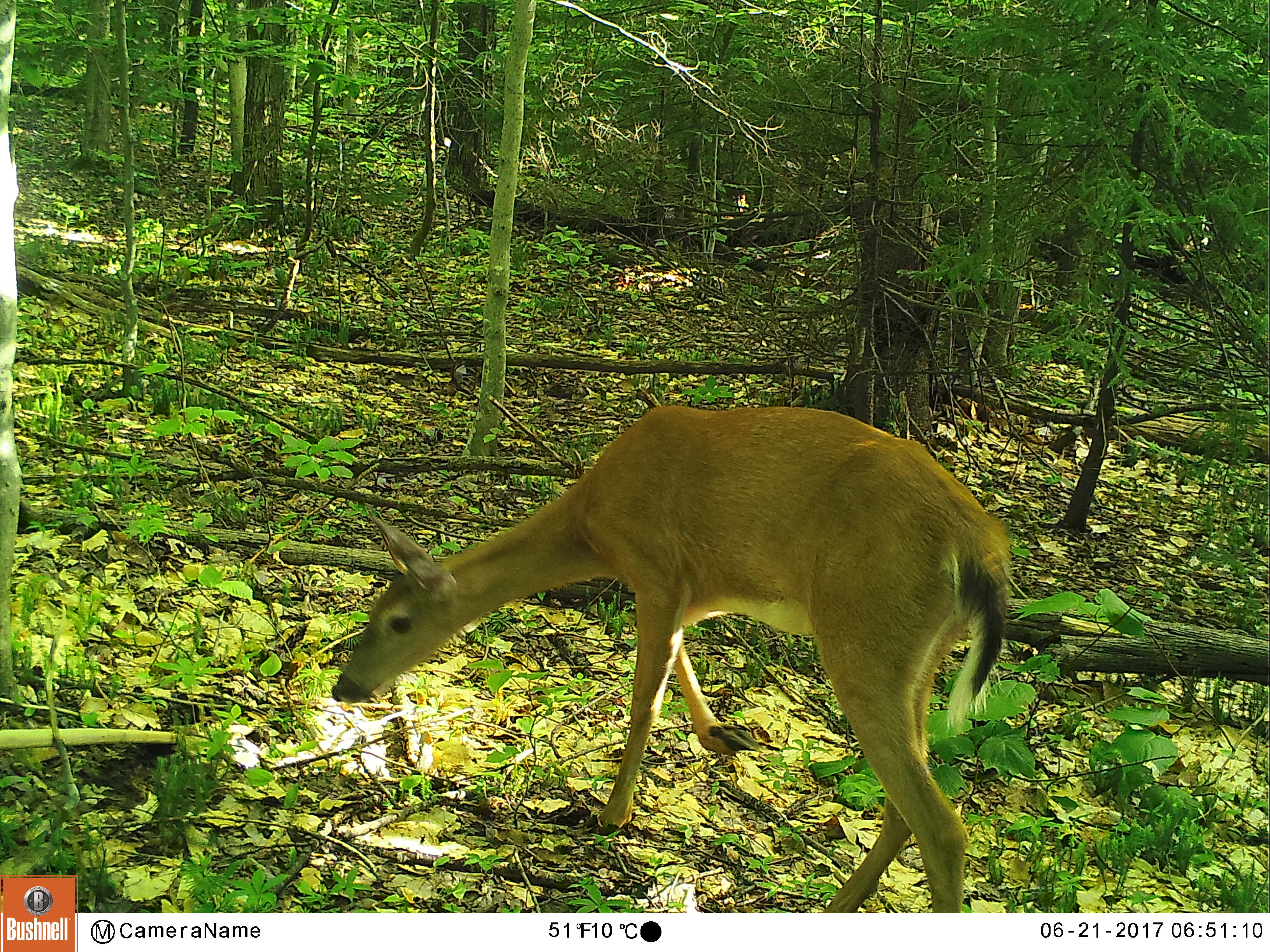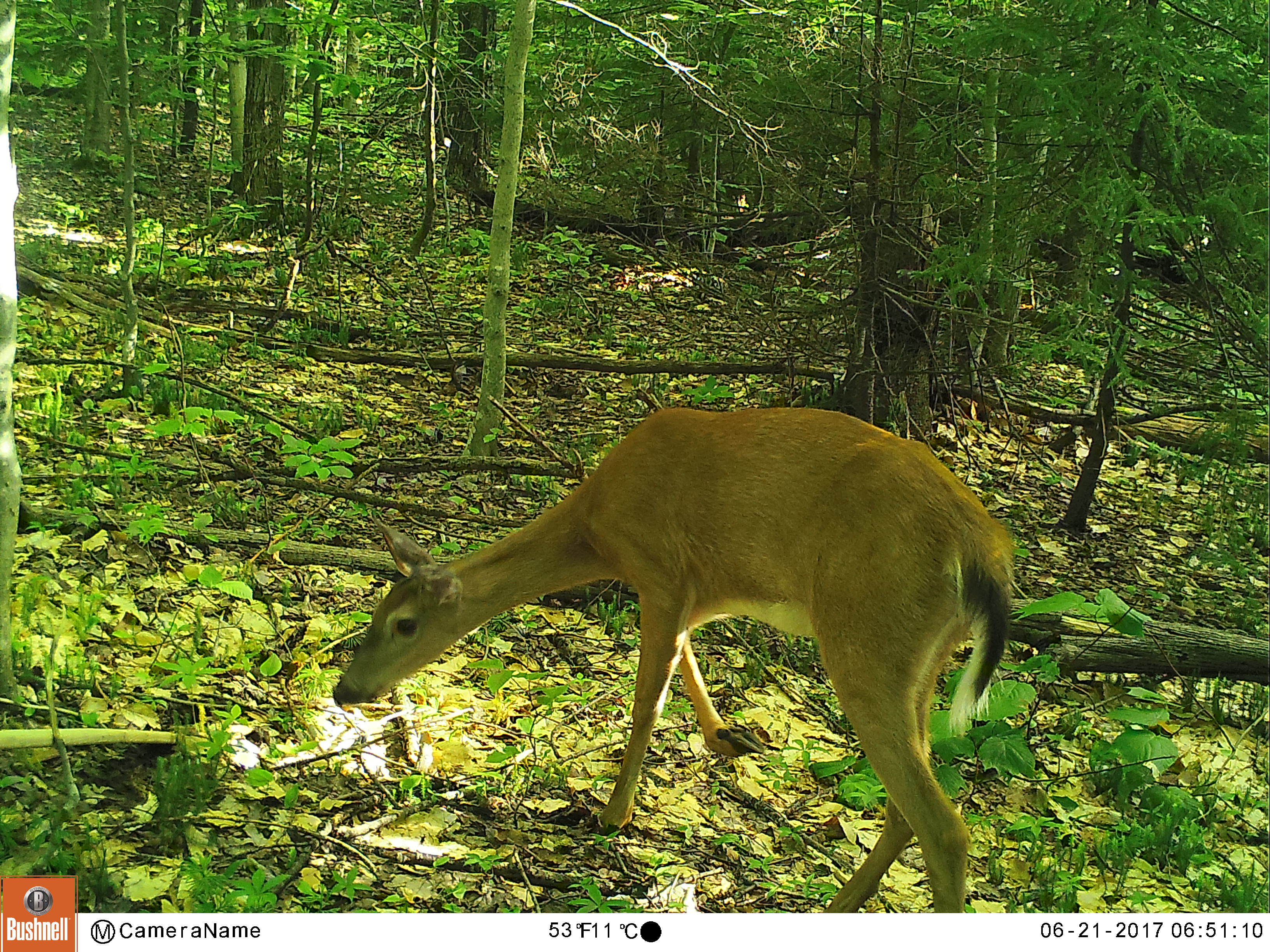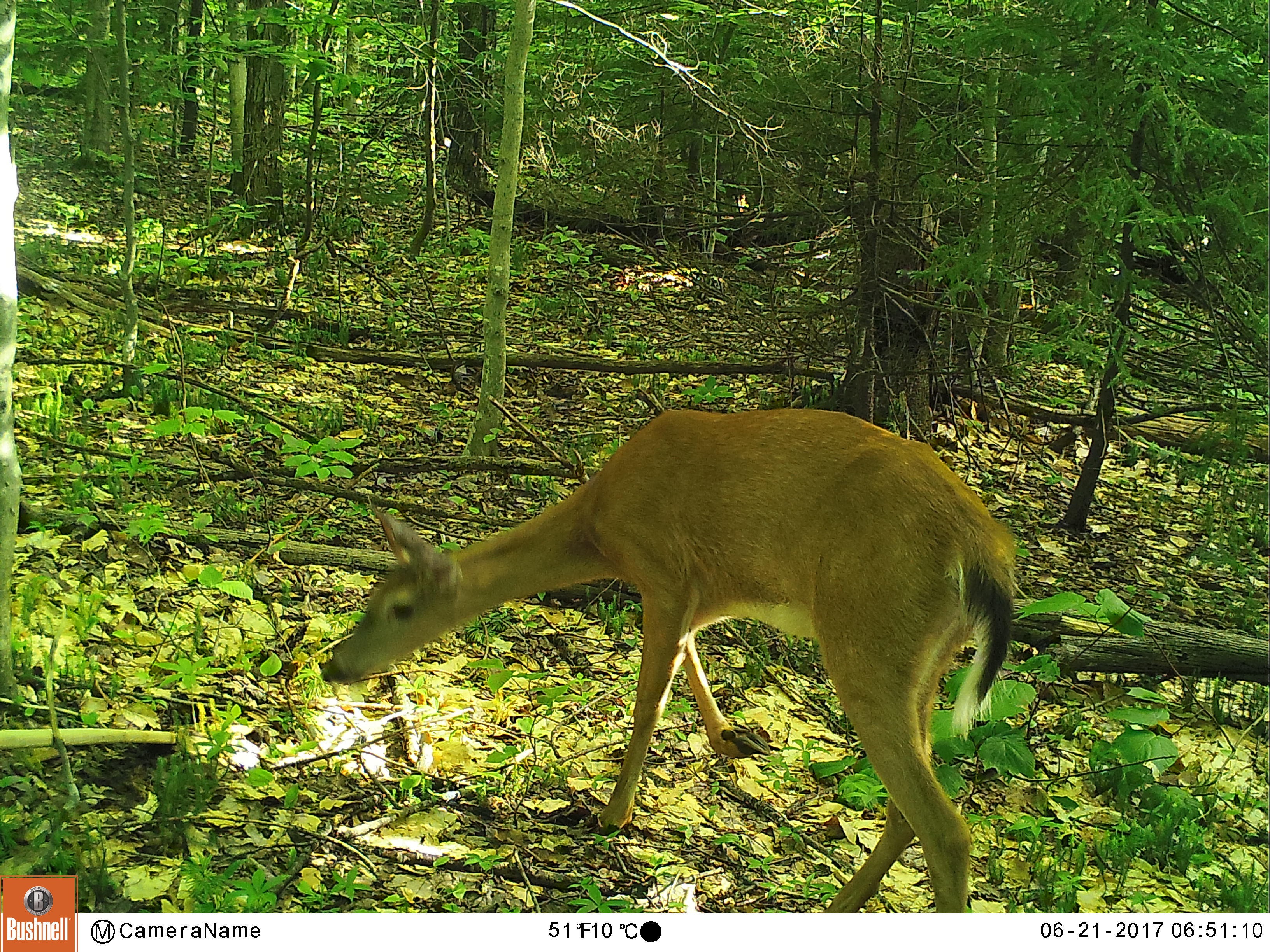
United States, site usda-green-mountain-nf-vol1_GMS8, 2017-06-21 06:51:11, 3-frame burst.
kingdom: Animalia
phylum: Chordata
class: Mammalia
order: Artiodactyla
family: Cervidae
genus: Odocoileus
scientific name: Odocoileus virginianus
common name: white-tailed deer